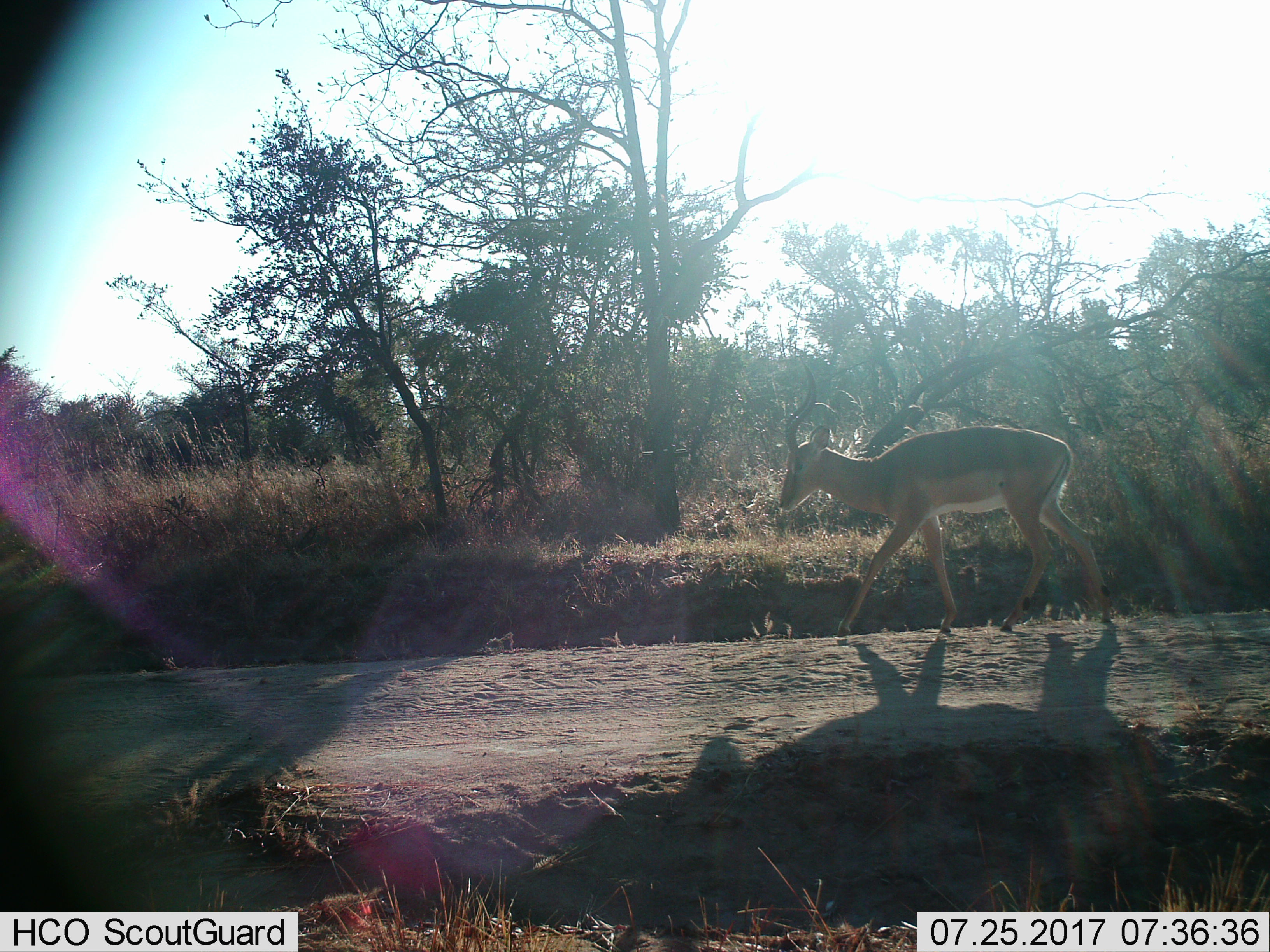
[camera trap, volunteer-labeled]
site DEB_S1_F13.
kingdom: Animalia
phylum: Chordata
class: Mammalia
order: Artiodactyla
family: Bovidae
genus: Aepyceros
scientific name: Aepyceros melampus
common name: impala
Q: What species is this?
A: Impala (Aepyceros melampus).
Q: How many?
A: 1.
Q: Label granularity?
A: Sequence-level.